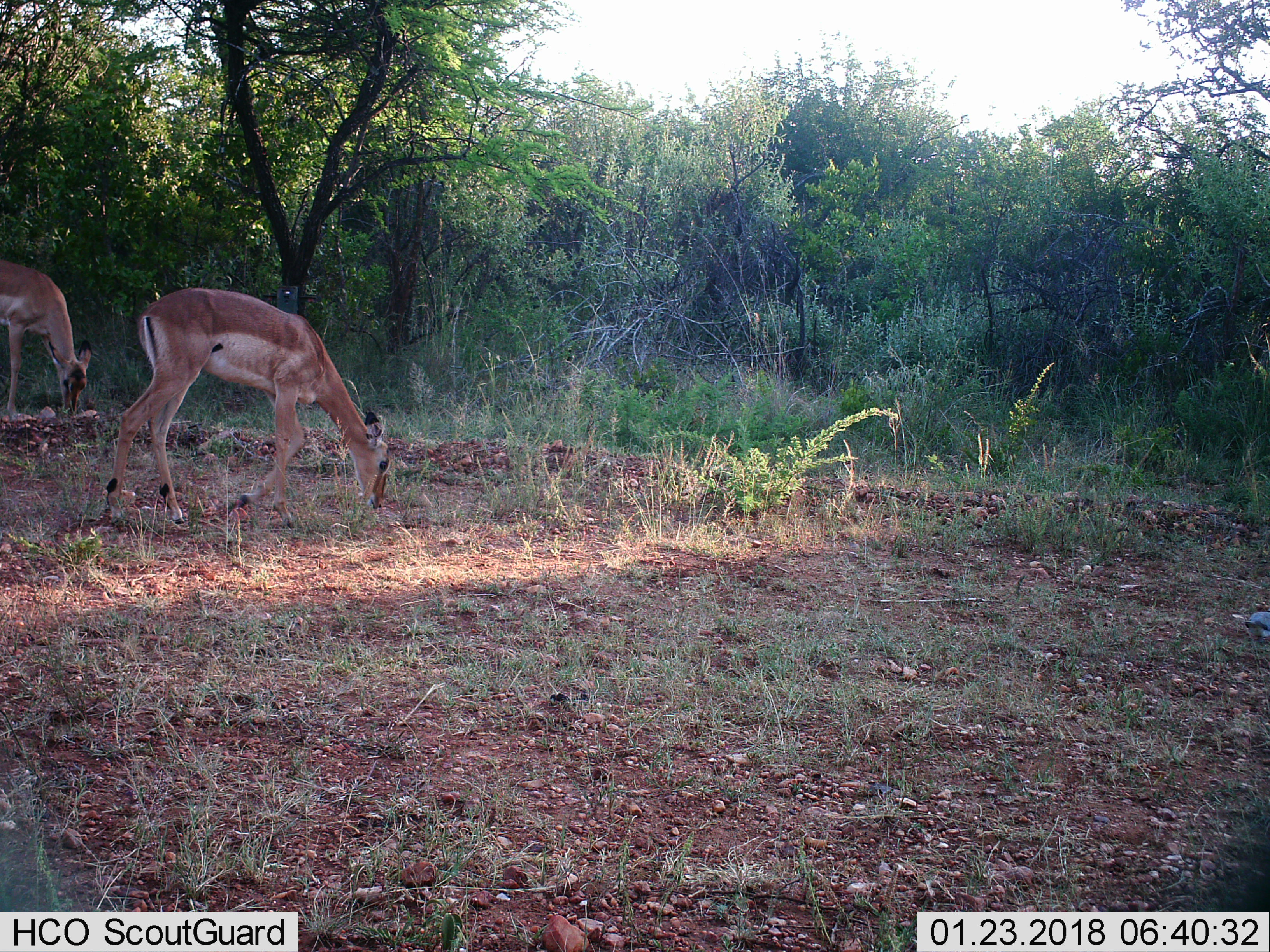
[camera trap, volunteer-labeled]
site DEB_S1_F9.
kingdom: Animalia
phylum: Chordata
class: Mammalia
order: Artiodactyla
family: Bovidae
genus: Aepyceros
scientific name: Aepyceros melampus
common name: impala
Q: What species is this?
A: Impala (Aepyceros melampus).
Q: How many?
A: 2.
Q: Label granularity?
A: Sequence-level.